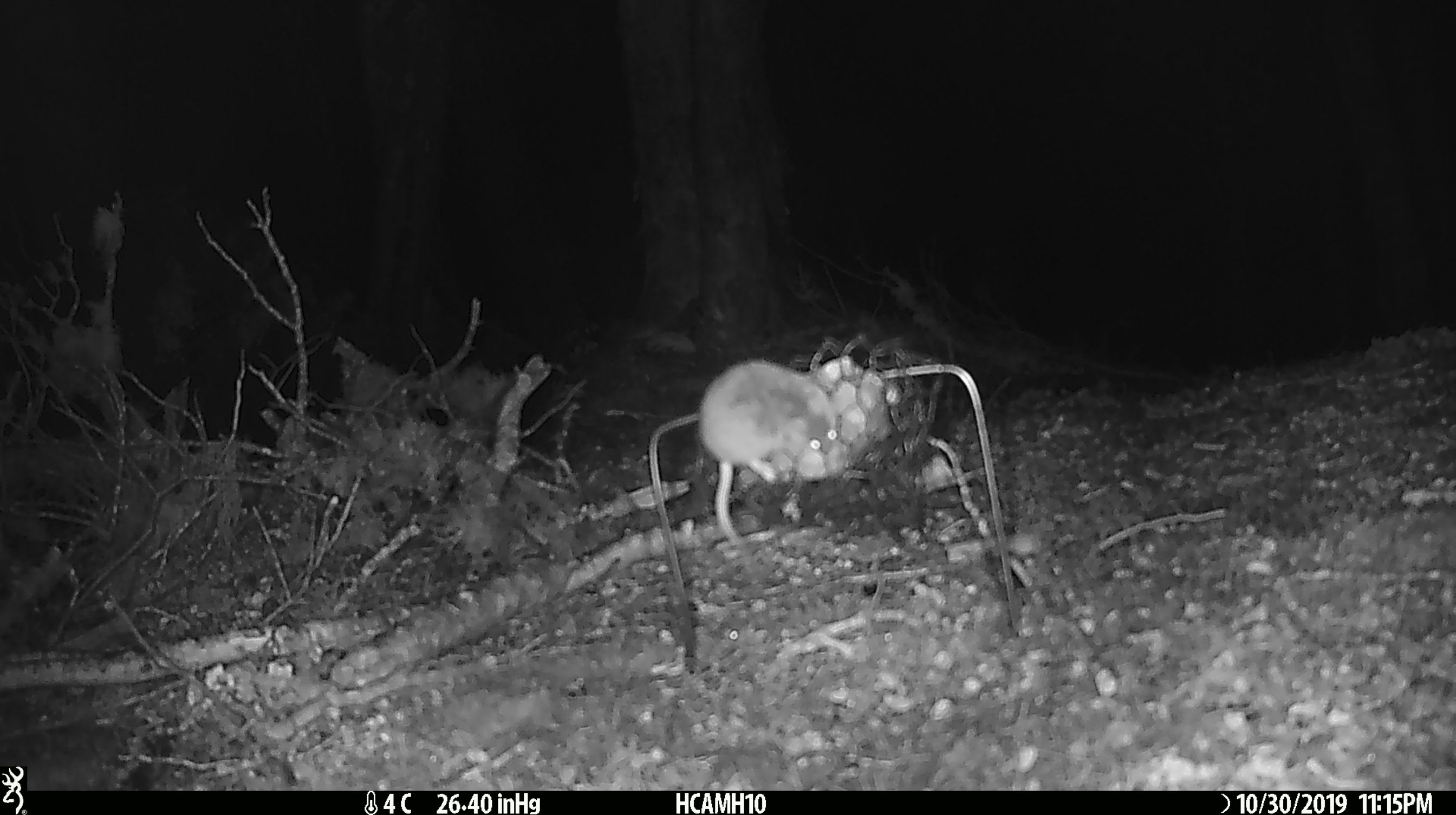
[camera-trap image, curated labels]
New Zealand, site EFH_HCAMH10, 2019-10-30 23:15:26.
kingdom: Animalia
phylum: Chordata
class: Mammalia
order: Rodentia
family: Muridae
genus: Mus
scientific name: Mus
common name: mouse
Mouse (Mus).